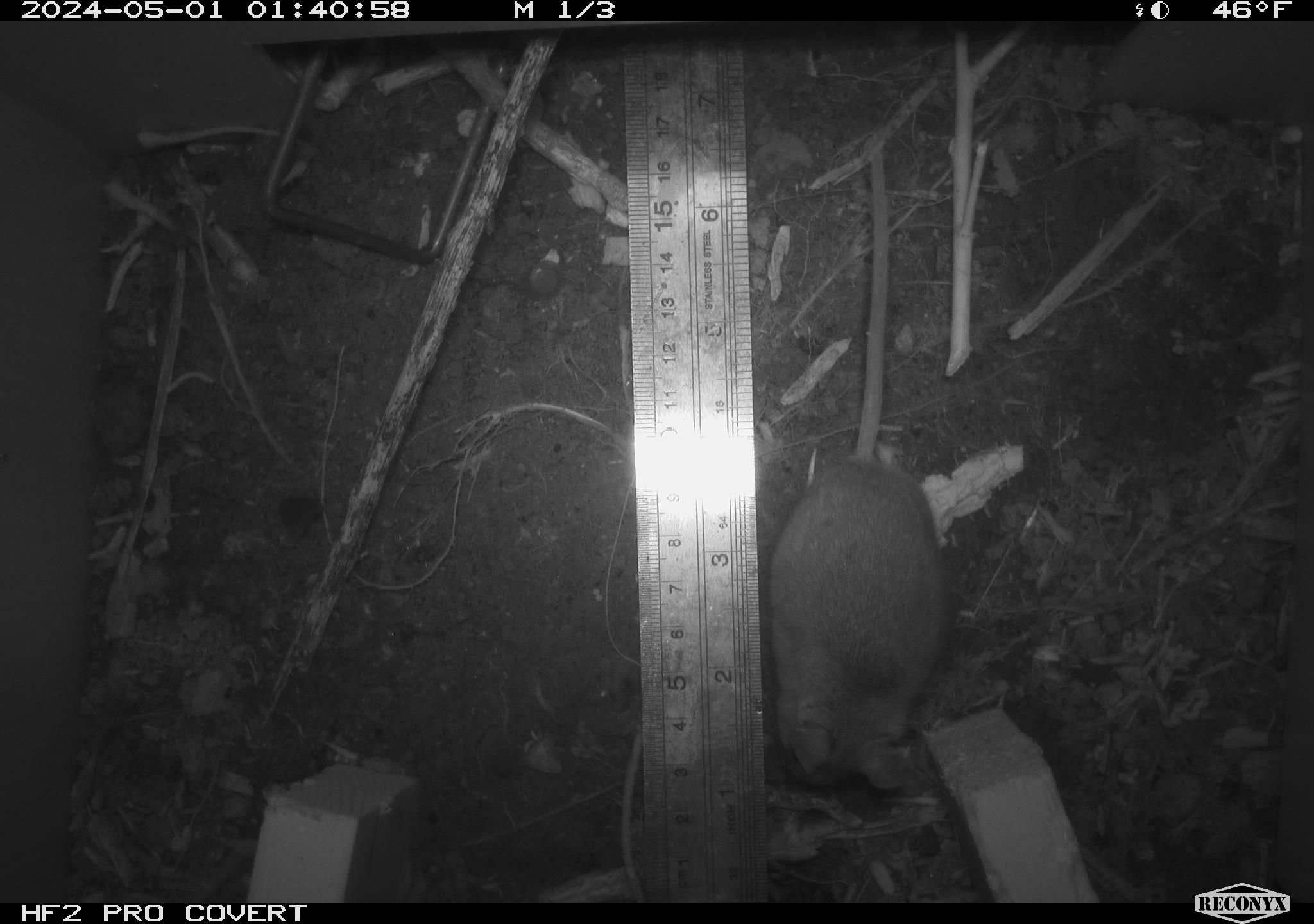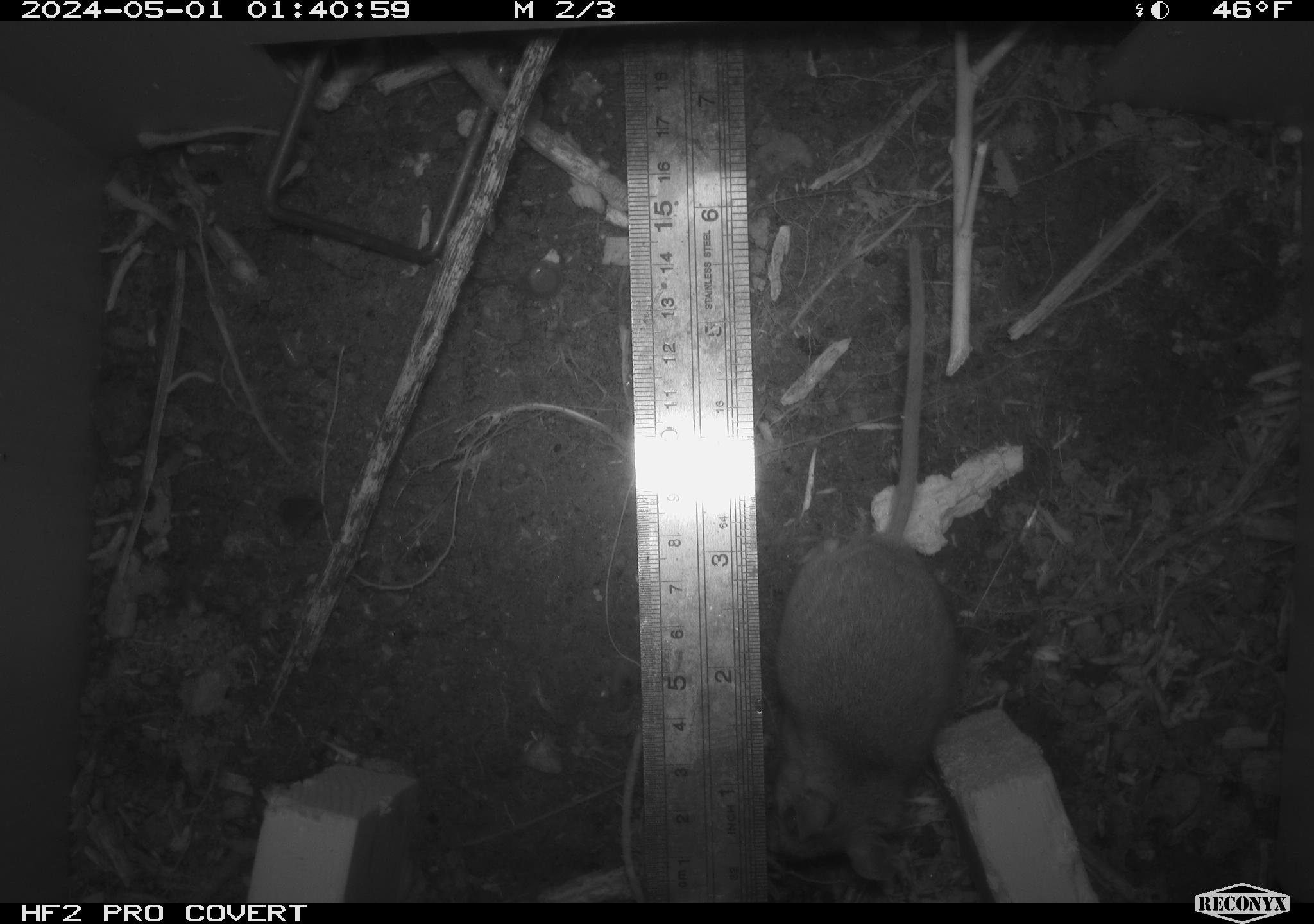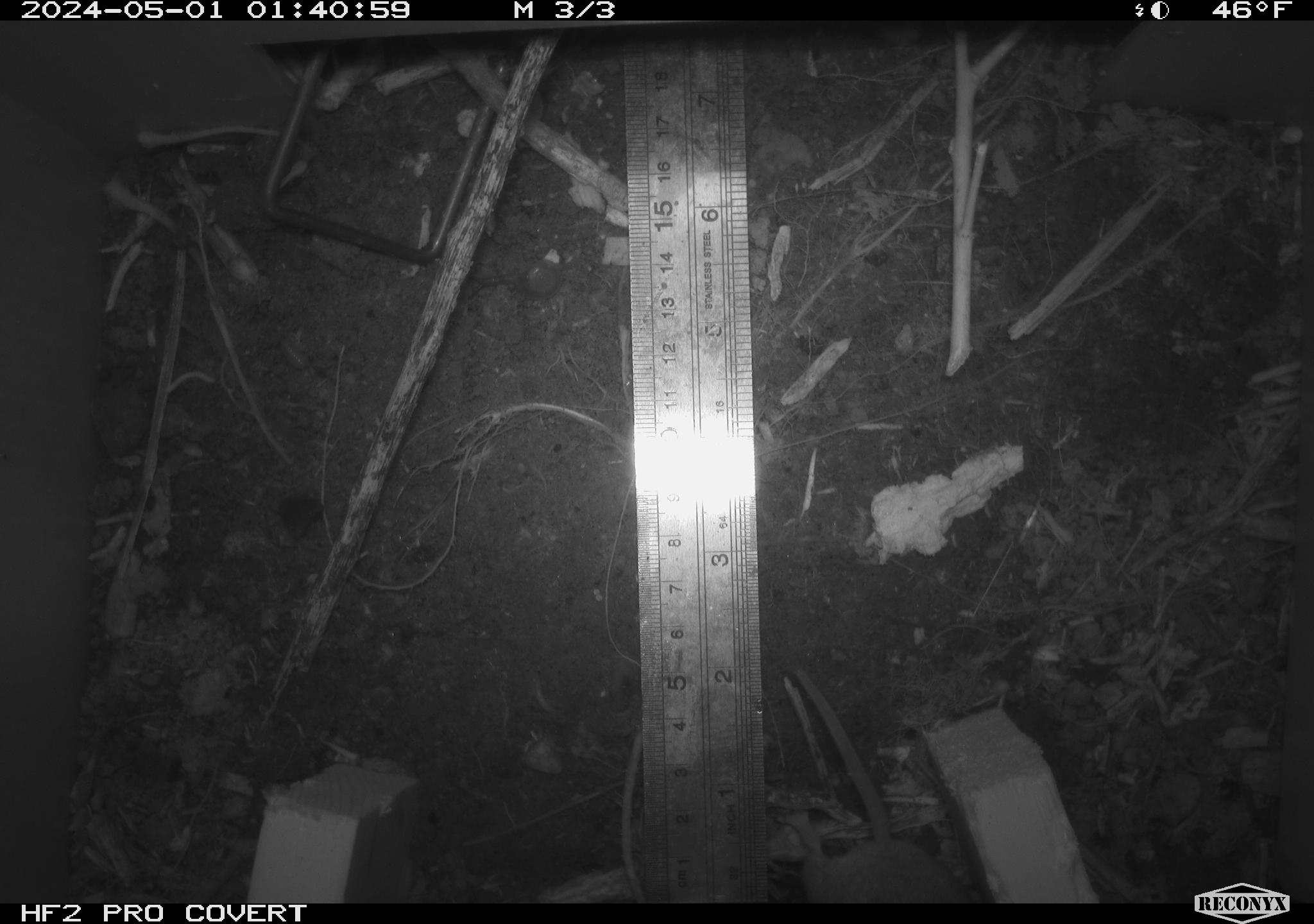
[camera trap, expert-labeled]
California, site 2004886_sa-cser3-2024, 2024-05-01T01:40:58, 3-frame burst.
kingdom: Animalia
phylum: Chordata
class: Mammalia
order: Rodentia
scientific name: Rodentia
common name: rodent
Rodent (Rodentia).